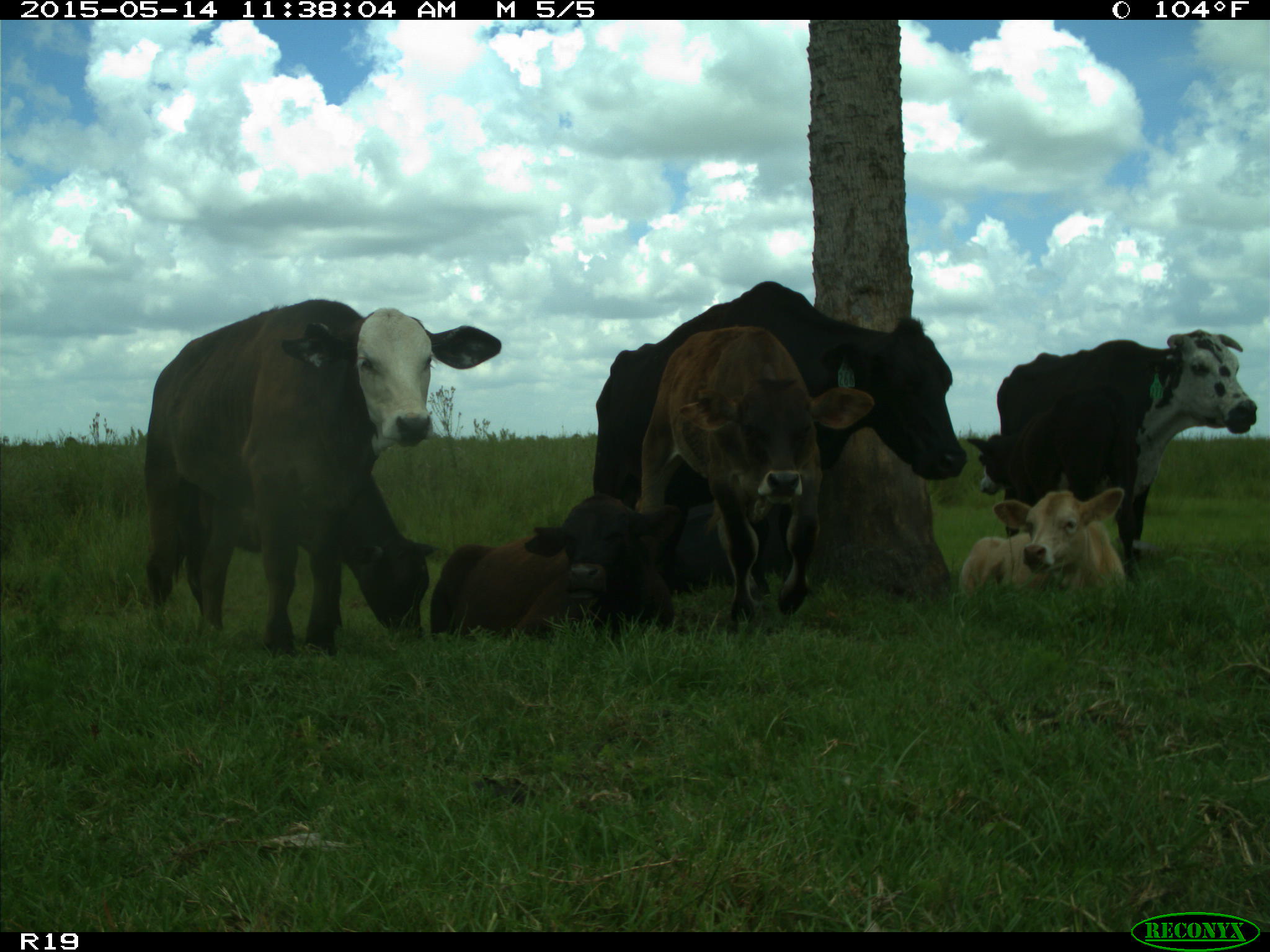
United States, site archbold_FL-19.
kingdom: Animalia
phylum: Chordata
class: Mammalia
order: Artiodactyla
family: Bovidae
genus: Bos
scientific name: Bos taurus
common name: domestic cow